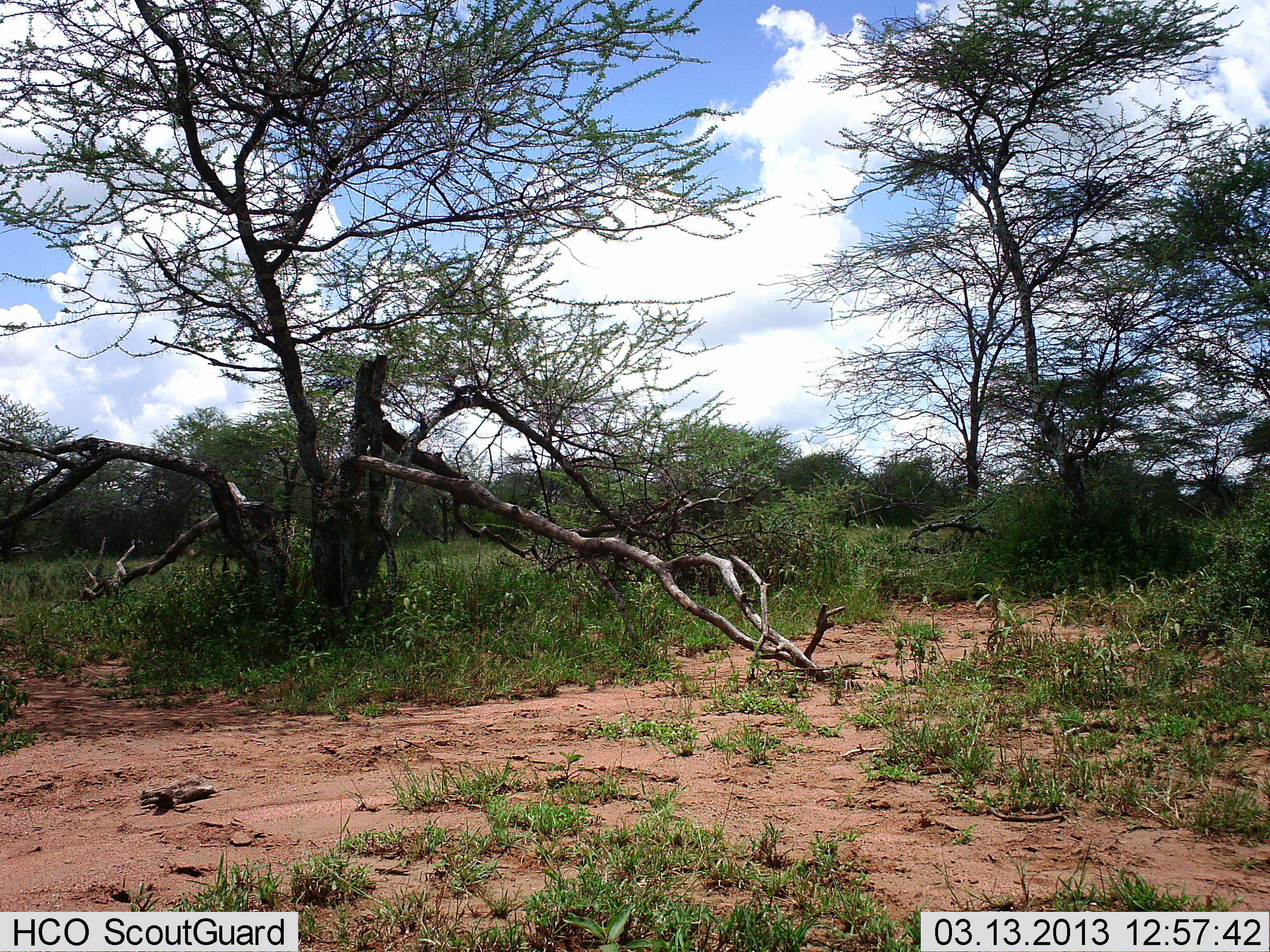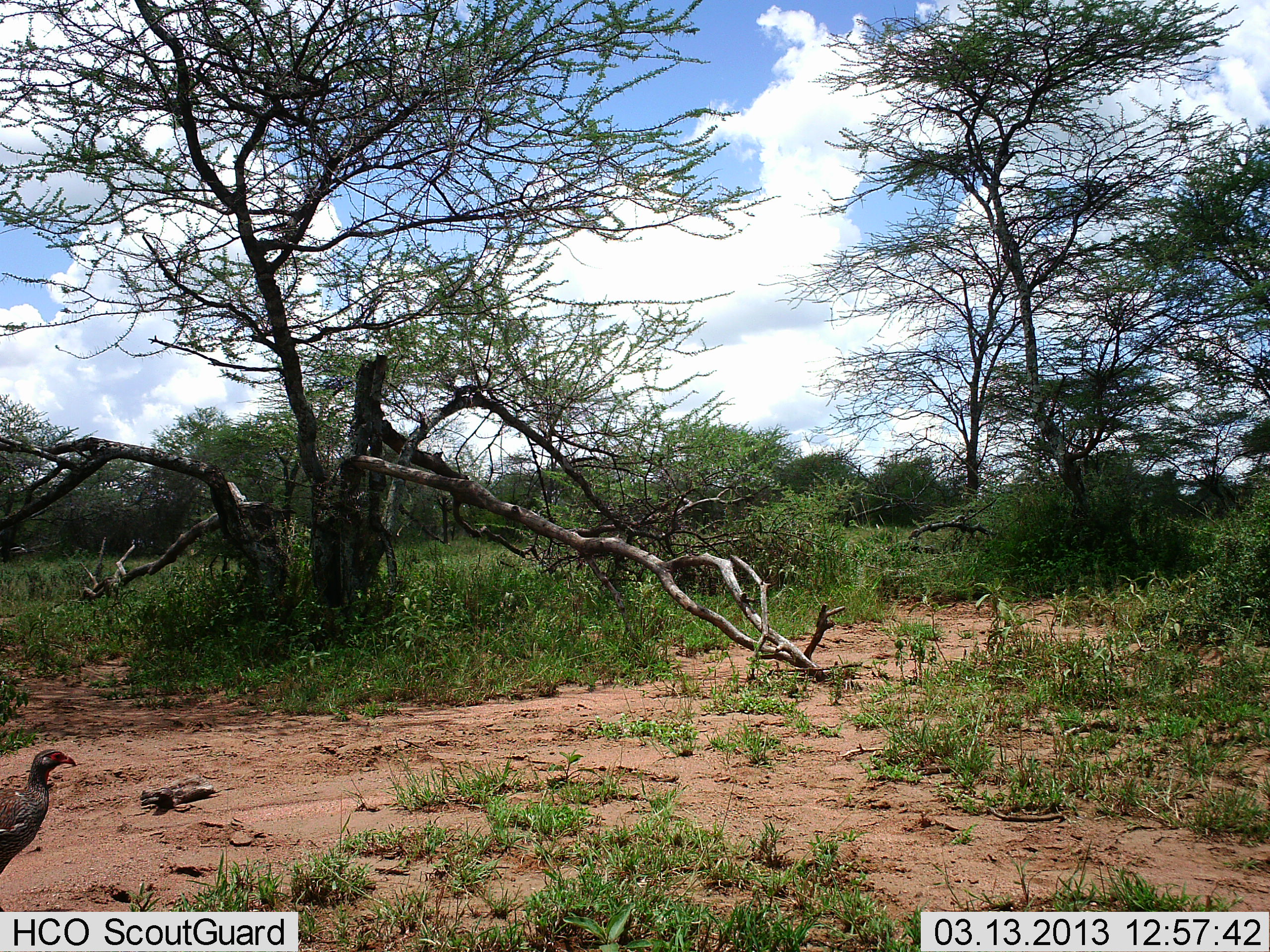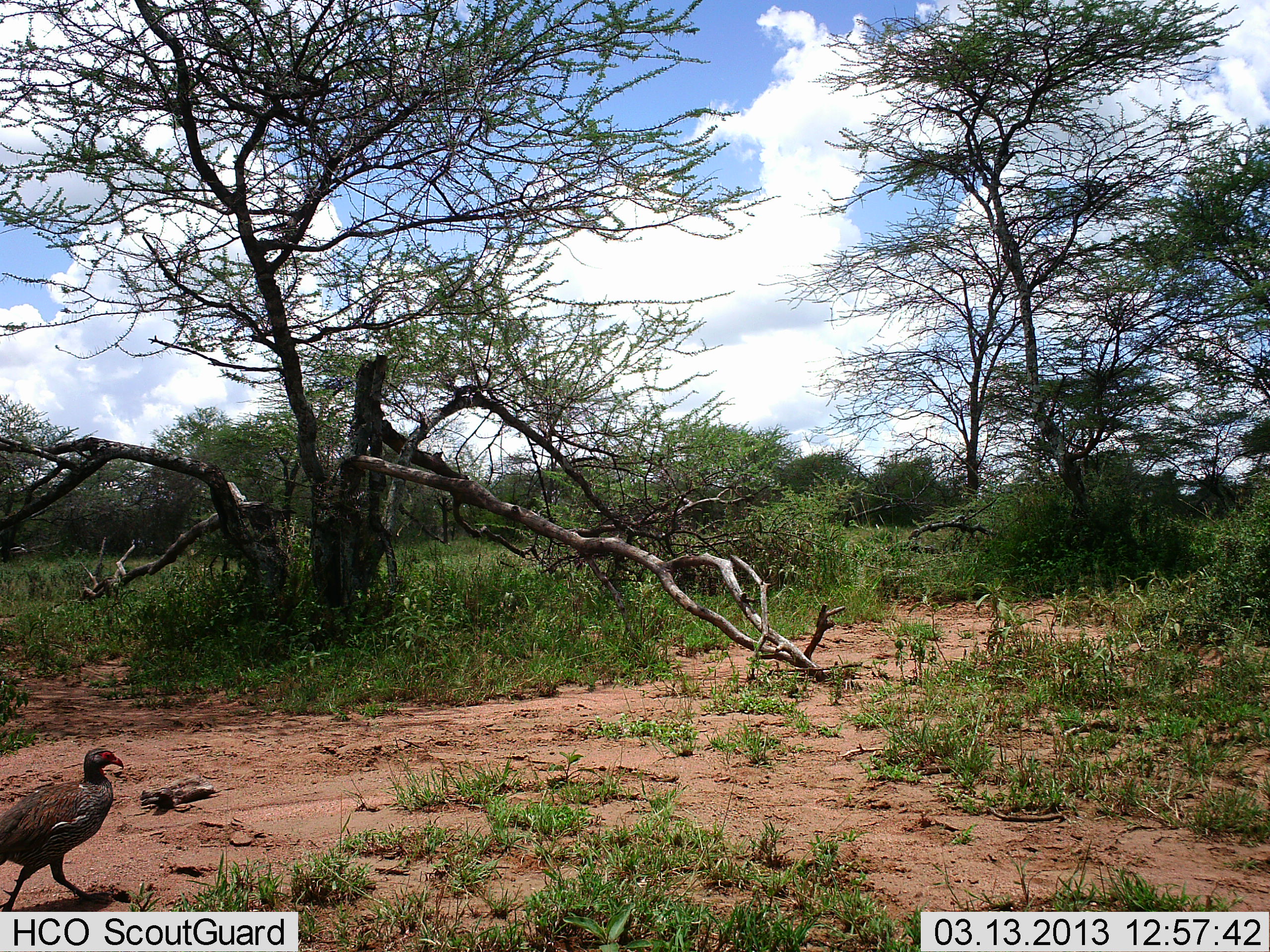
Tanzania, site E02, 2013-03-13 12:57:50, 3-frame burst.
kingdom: Animalia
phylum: Chordata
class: Aves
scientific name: Aves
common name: bird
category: otherbird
Otherbird (bird) (Aves), count 1. Behavior (volunteer vote fractions): standing 0%, resting 0%, moving 100%, interacting 0%. Young present (vote fraction): 0%. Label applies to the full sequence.